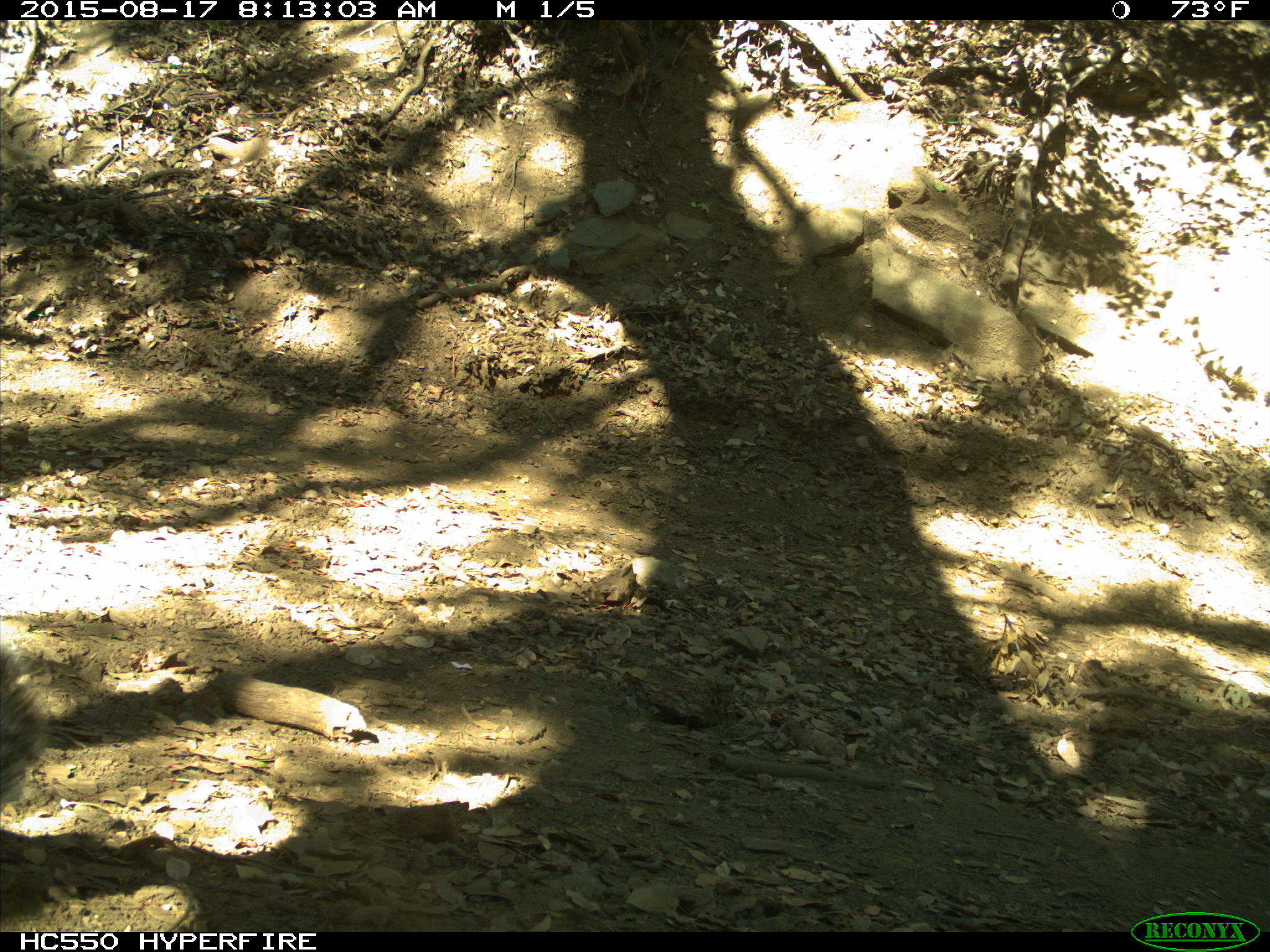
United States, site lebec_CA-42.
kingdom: Animalia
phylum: Chordata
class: Mammalia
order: Rodentia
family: Sciuridae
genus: Sciurus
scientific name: Sciurus carolinensis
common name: eastern gray squirrel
Sciurus carolinensis (eastern gray squirrel).